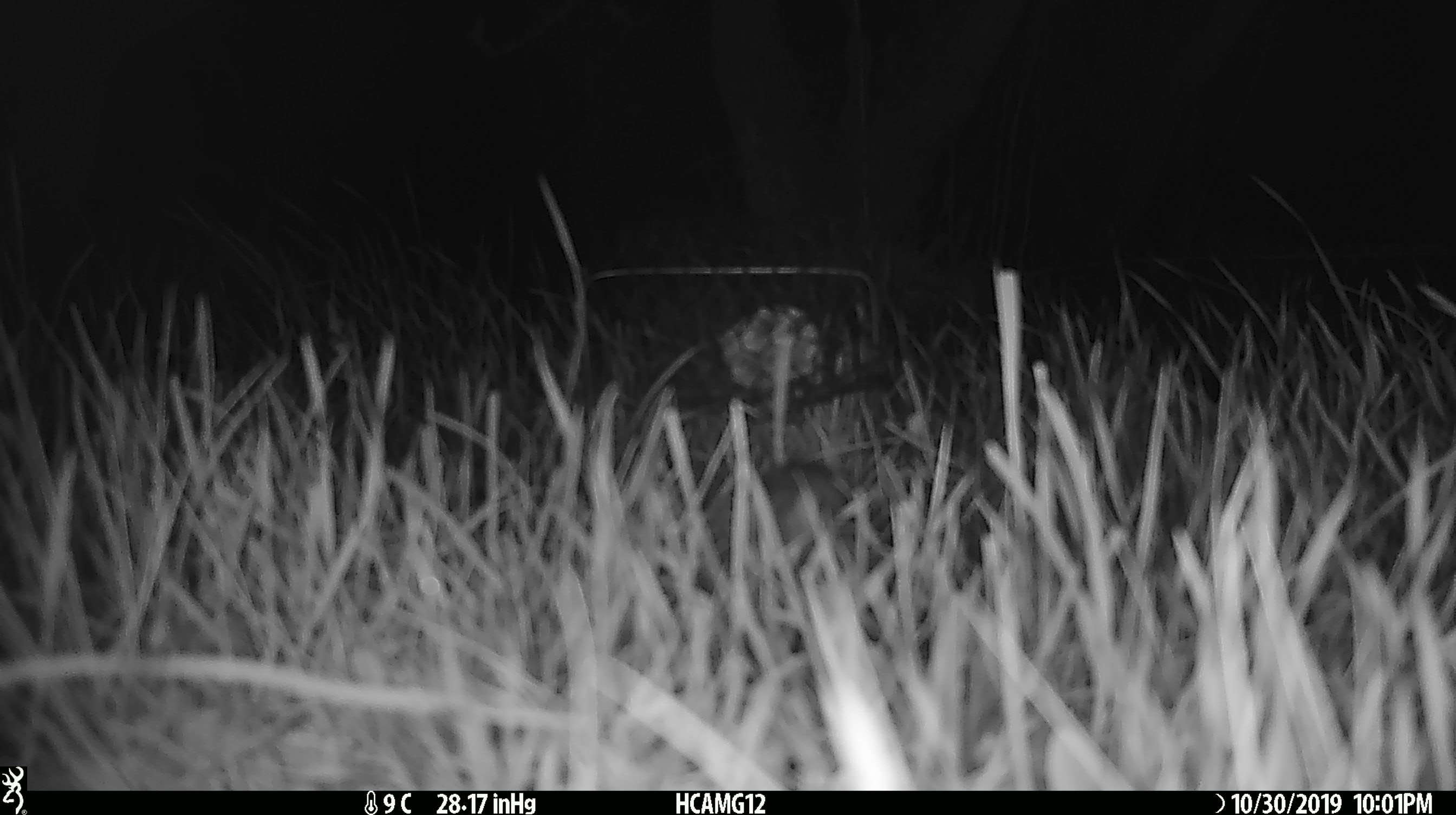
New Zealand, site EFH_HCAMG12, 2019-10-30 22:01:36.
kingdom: Animalia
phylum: Chordata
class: Mammalia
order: Rodentia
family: Muridae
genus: Mus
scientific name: Mus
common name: mouse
Mouse (Mus).